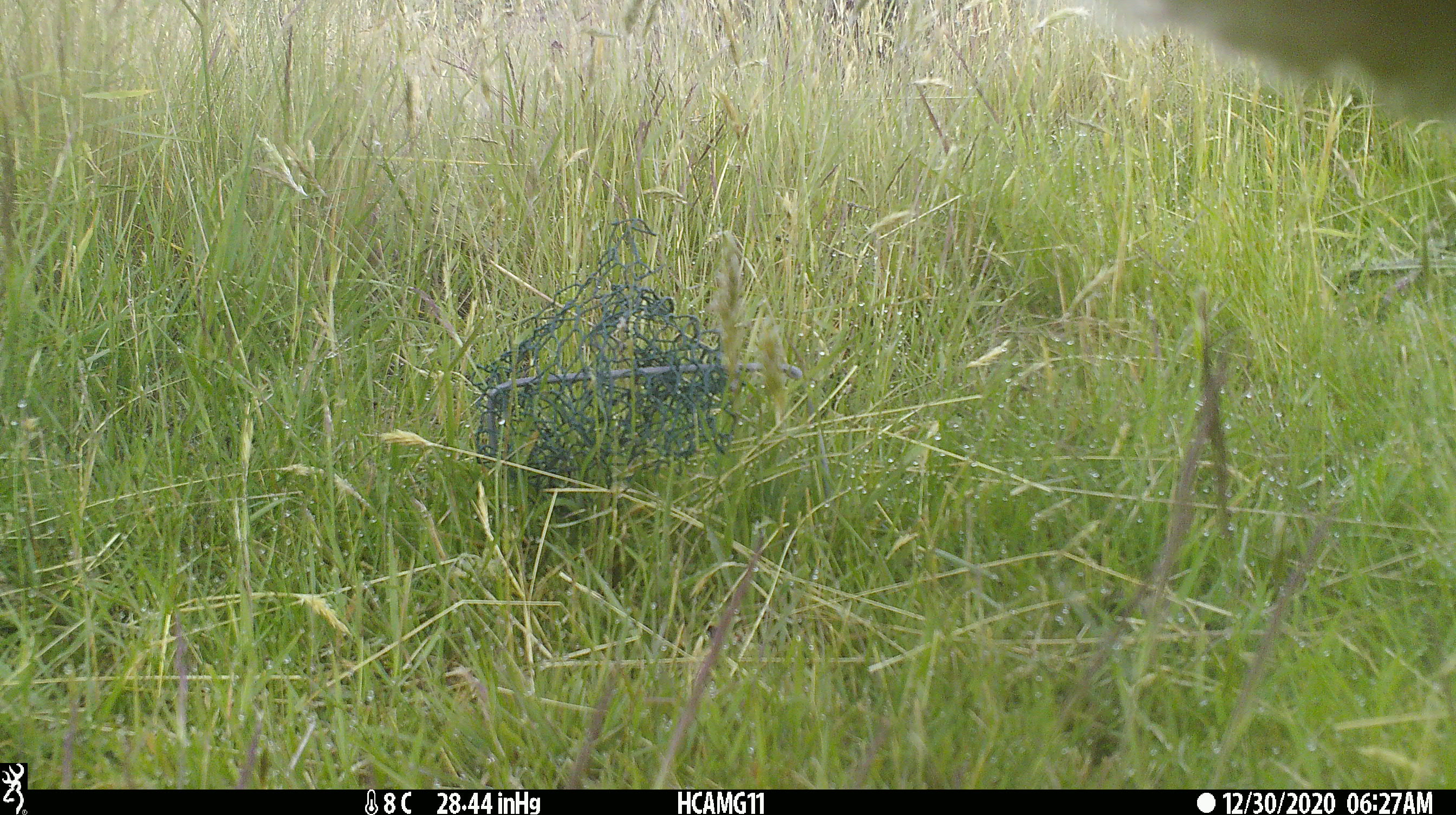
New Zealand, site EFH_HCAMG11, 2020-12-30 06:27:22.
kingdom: Animalia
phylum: Chordata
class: Mammalia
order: Artiodactyla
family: Bovidae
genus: Ovis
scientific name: Ovis aries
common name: domestic sheep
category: sheep